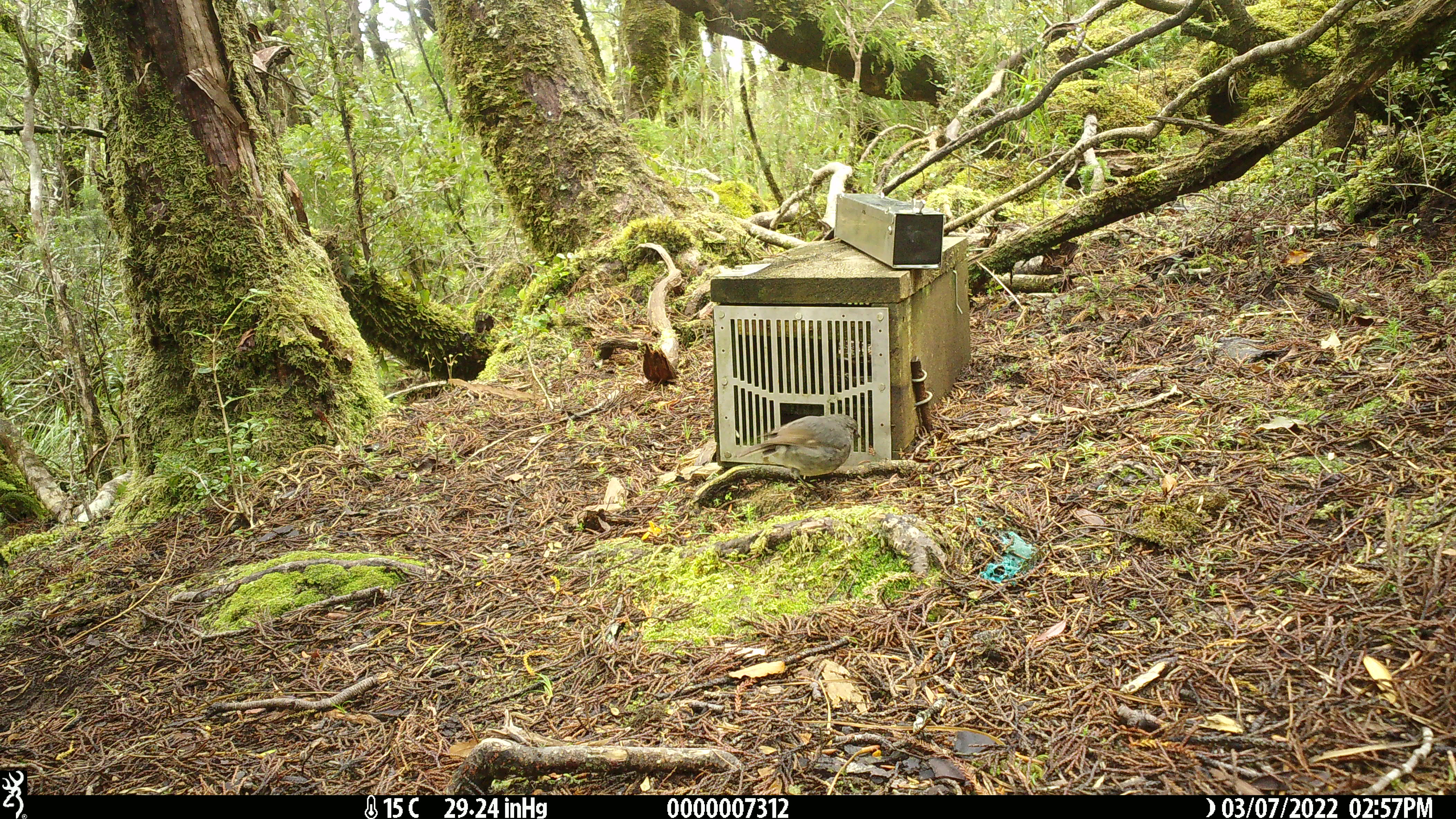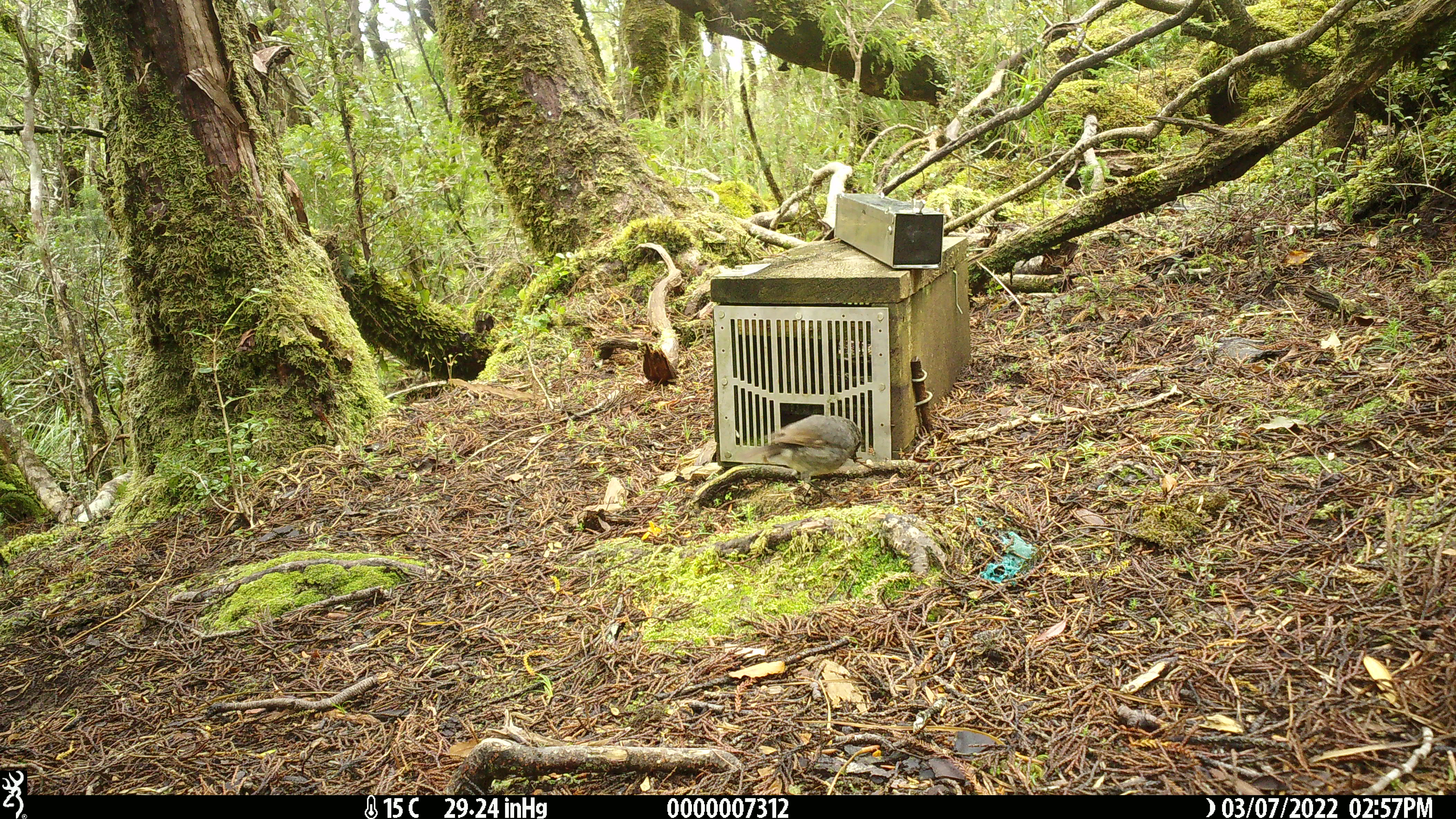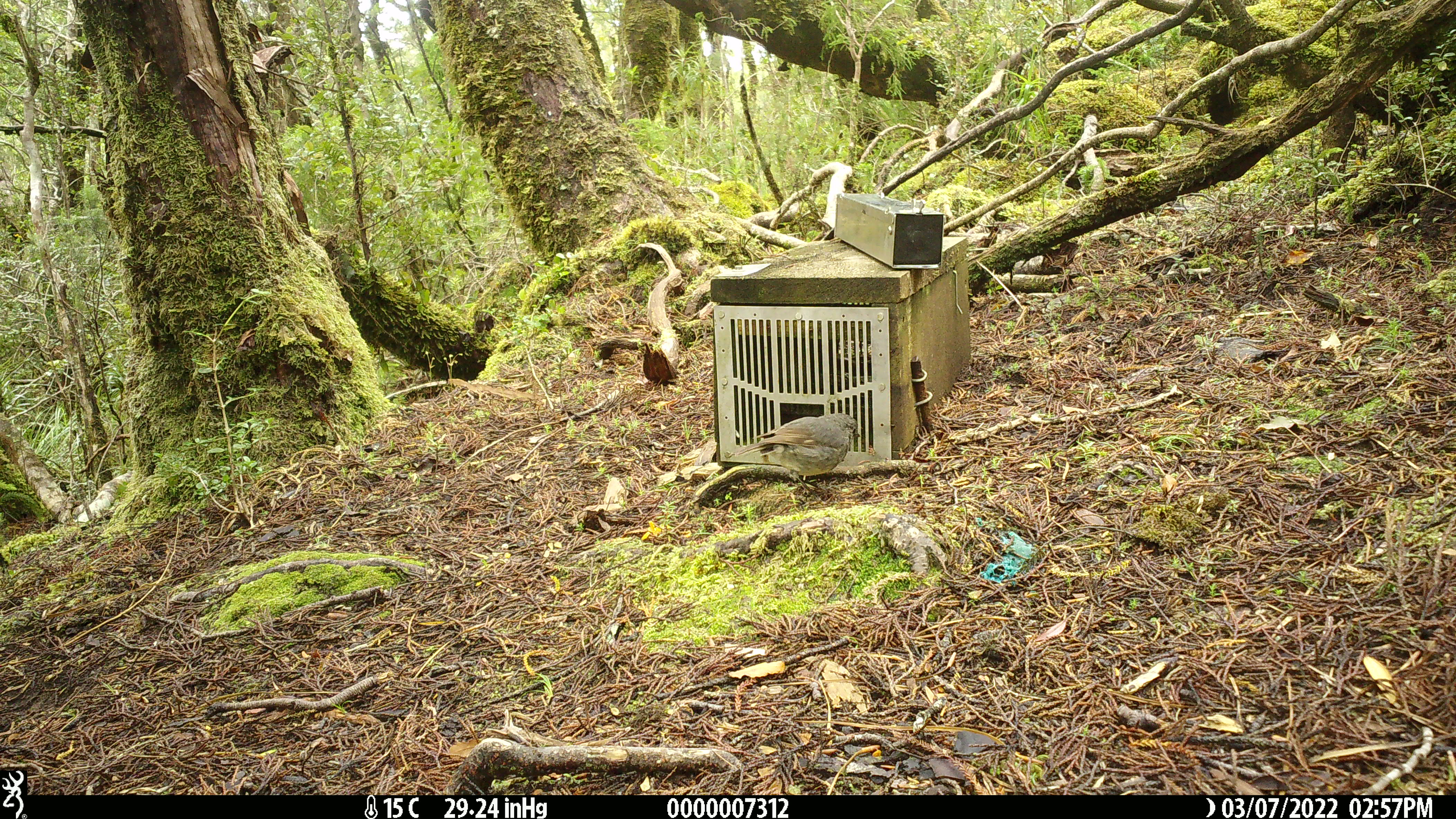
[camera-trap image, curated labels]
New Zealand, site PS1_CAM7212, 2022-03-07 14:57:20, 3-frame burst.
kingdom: Animalia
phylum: Chordata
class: Aves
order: Passeriformes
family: Petroicidae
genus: Petroica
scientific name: Petroica australis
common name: new zealand robin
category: robin